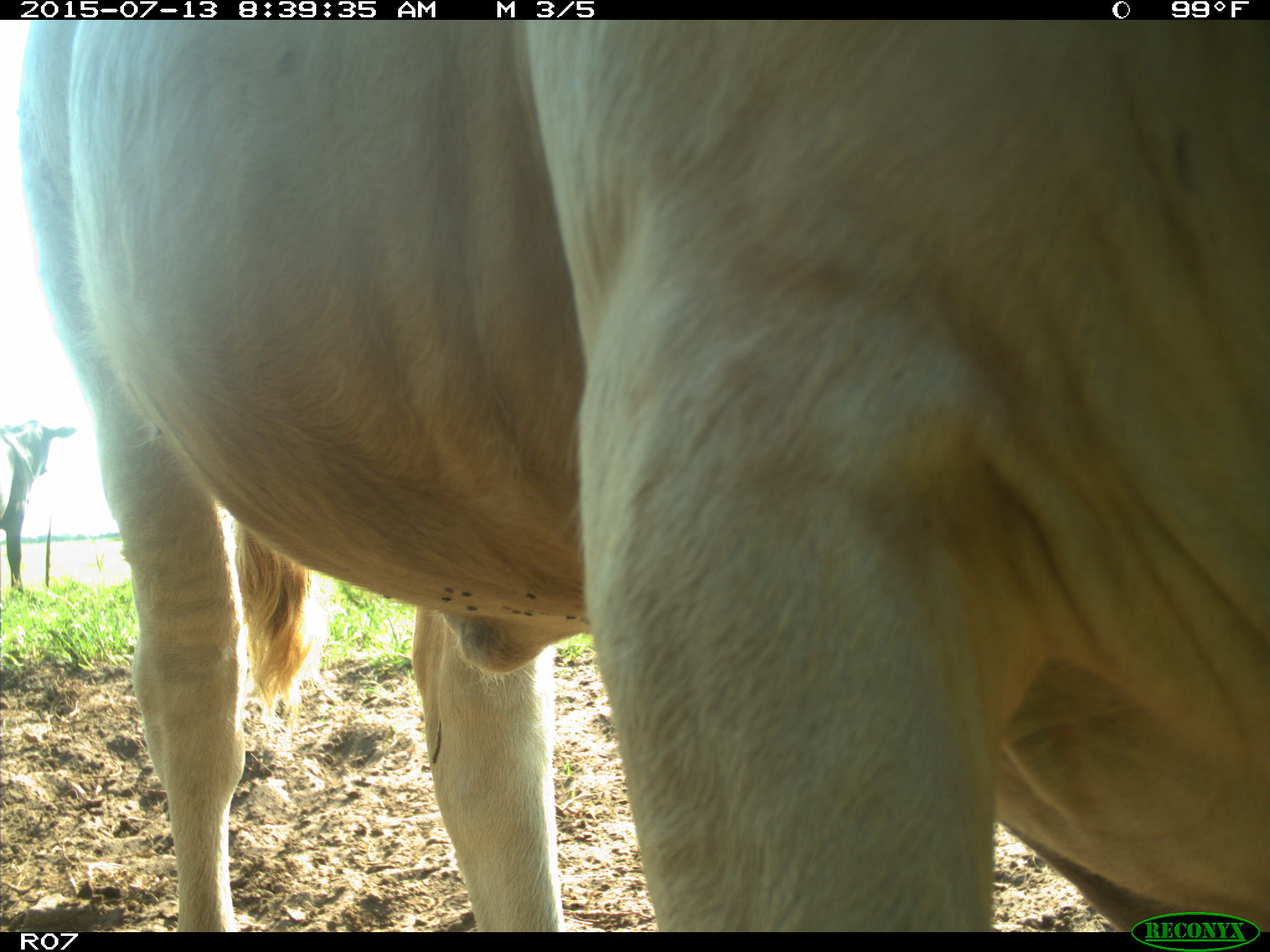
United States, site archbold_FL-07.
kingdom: Animalia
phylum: Chordata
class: Mammalia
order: Artiodactyla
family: Bovidae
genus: Bos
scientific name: Bos taurus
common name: domestic cow